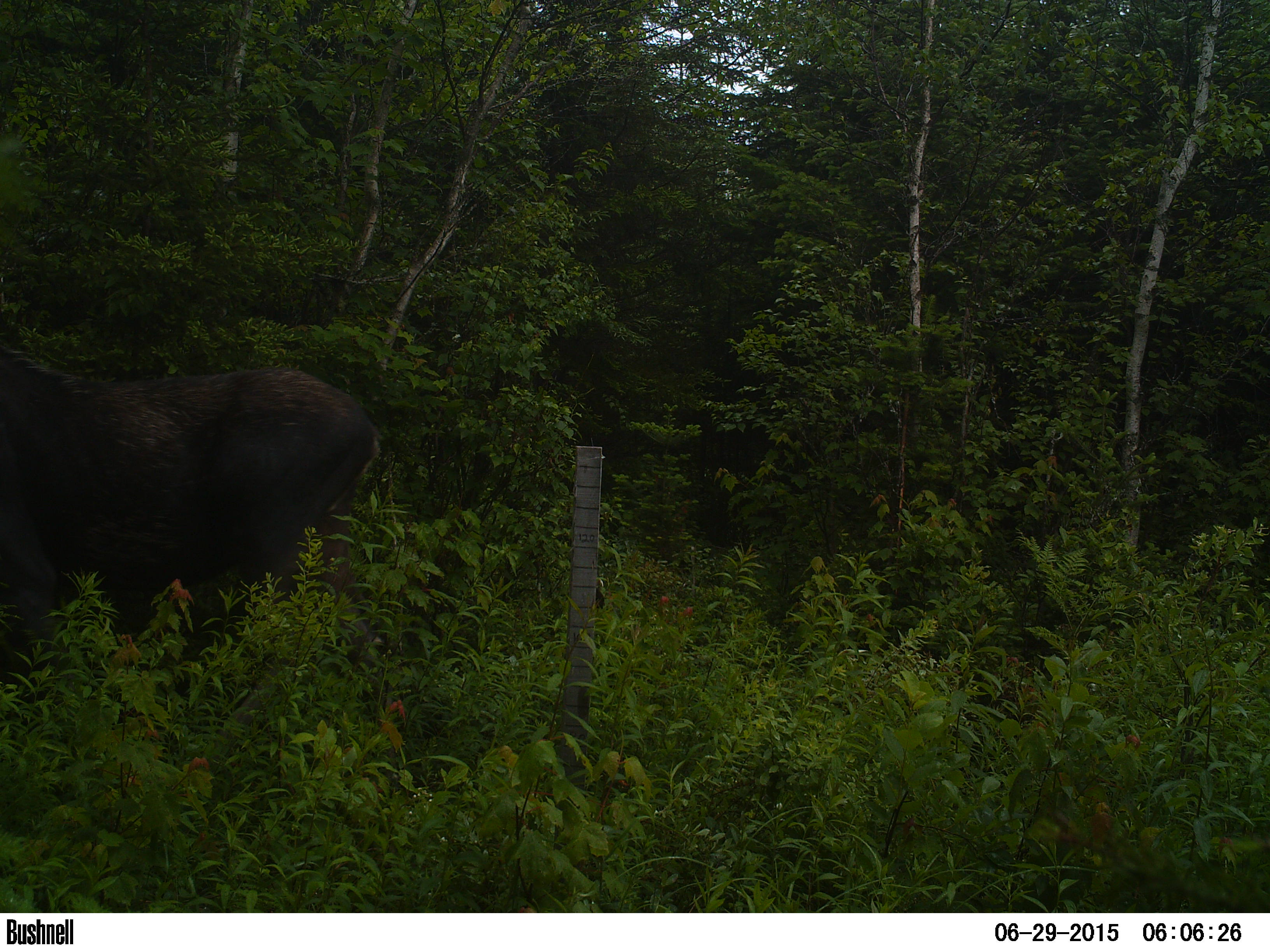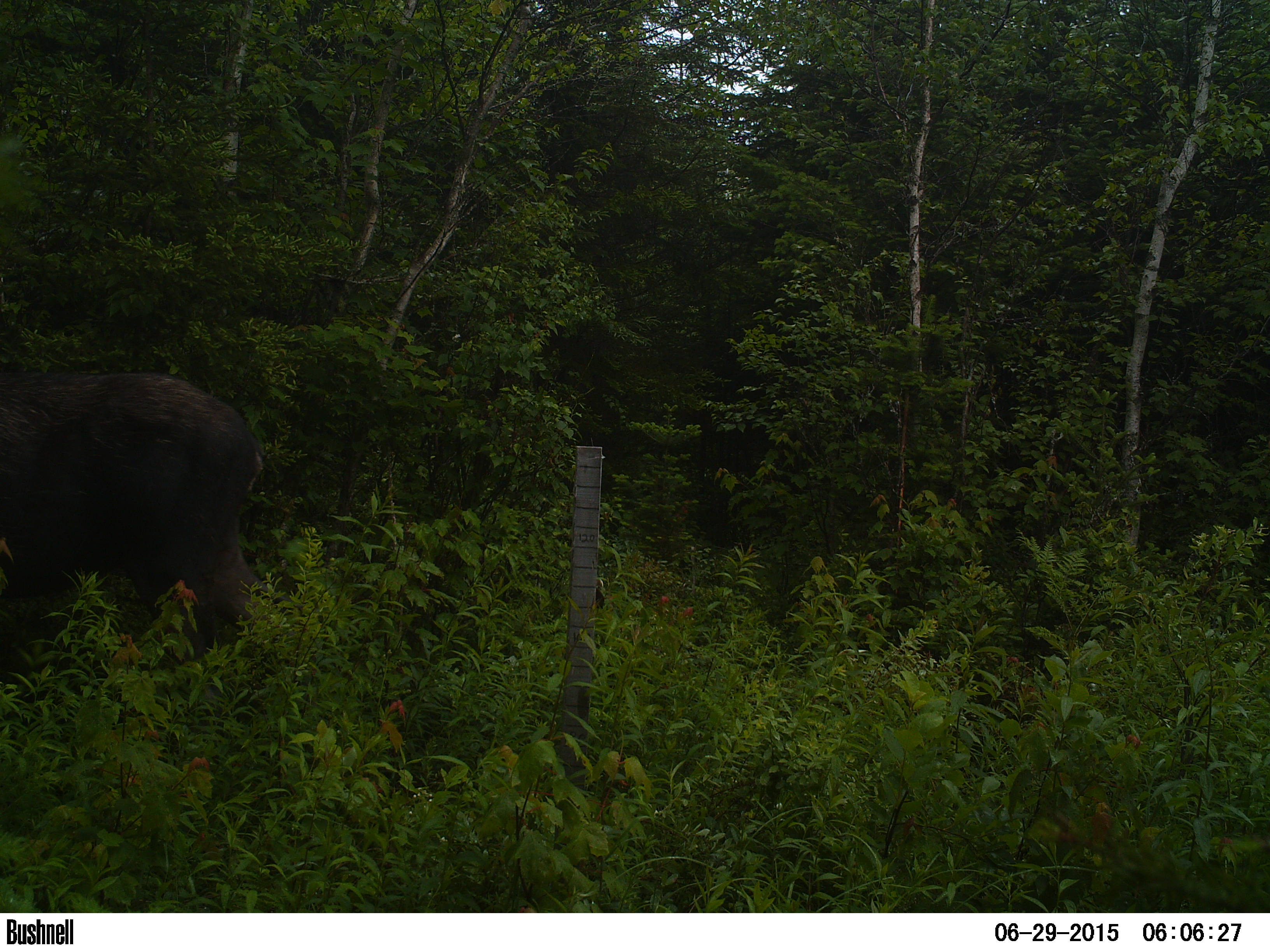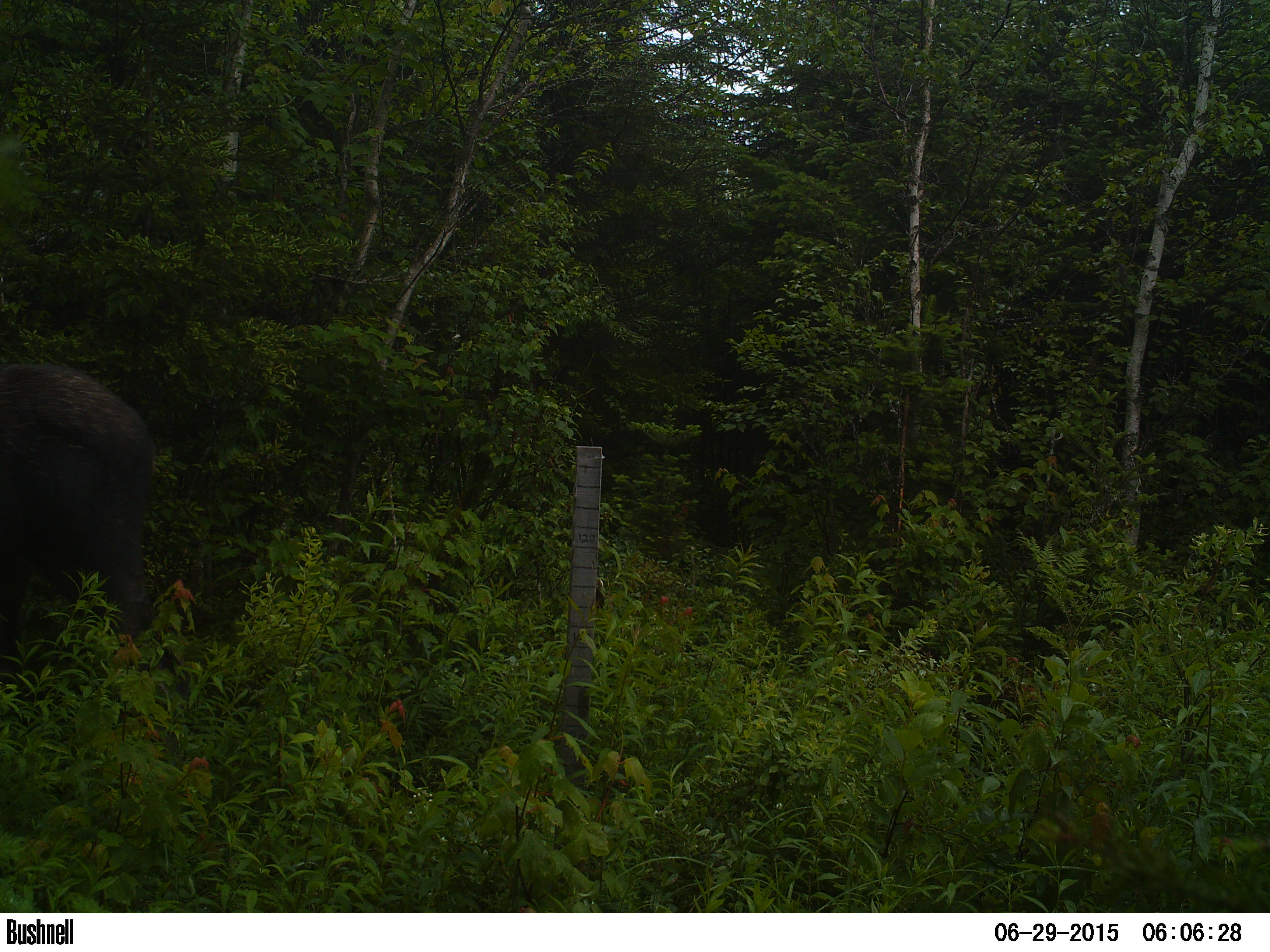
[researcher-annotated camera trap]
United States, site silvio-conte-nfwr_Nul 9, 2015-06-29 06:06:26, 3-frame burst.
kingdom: Animalia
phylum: Chordata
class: Mammalia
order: Artiodactyla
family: Cervidae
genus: Alces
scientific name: Alces alces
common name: moose